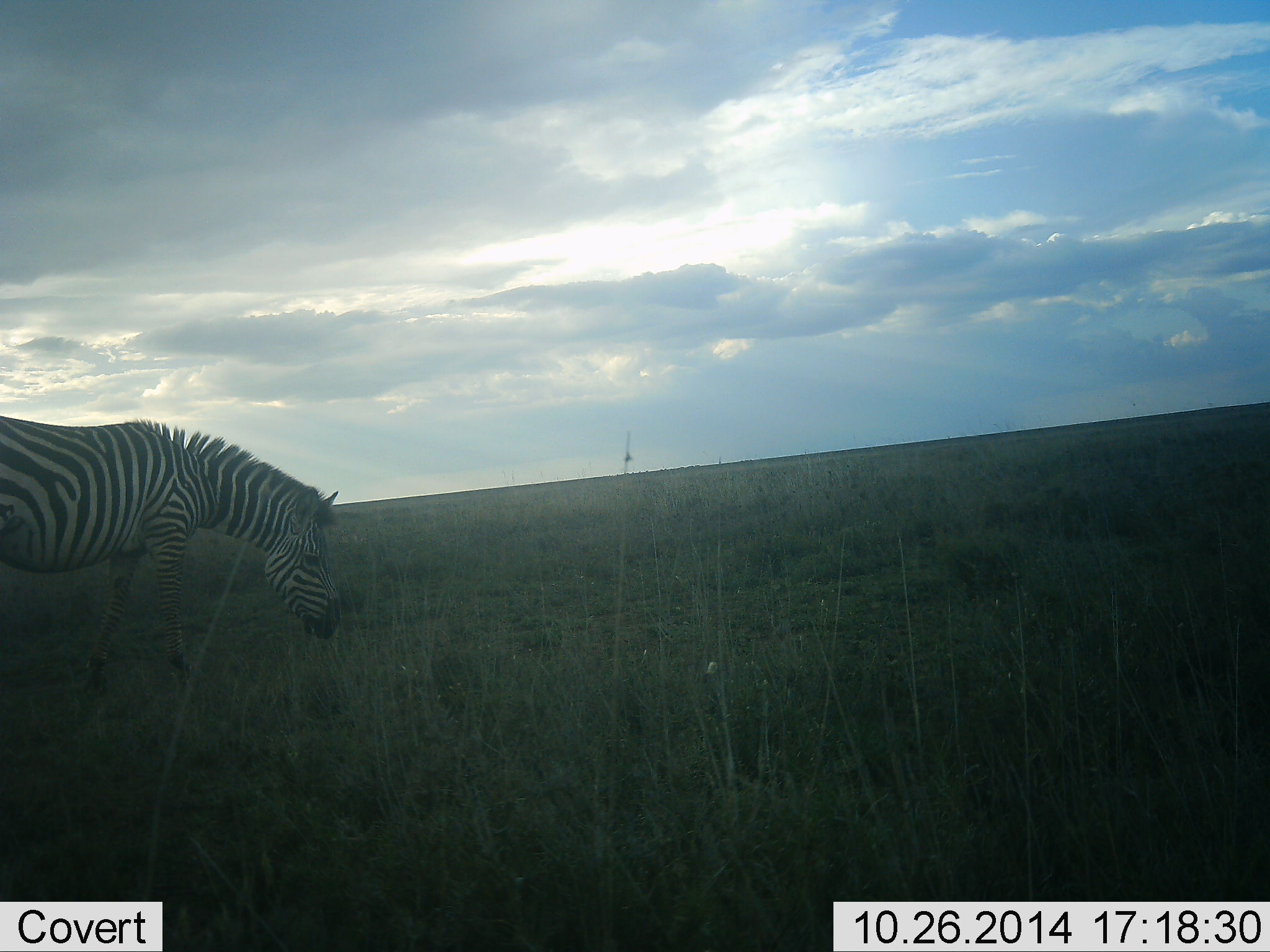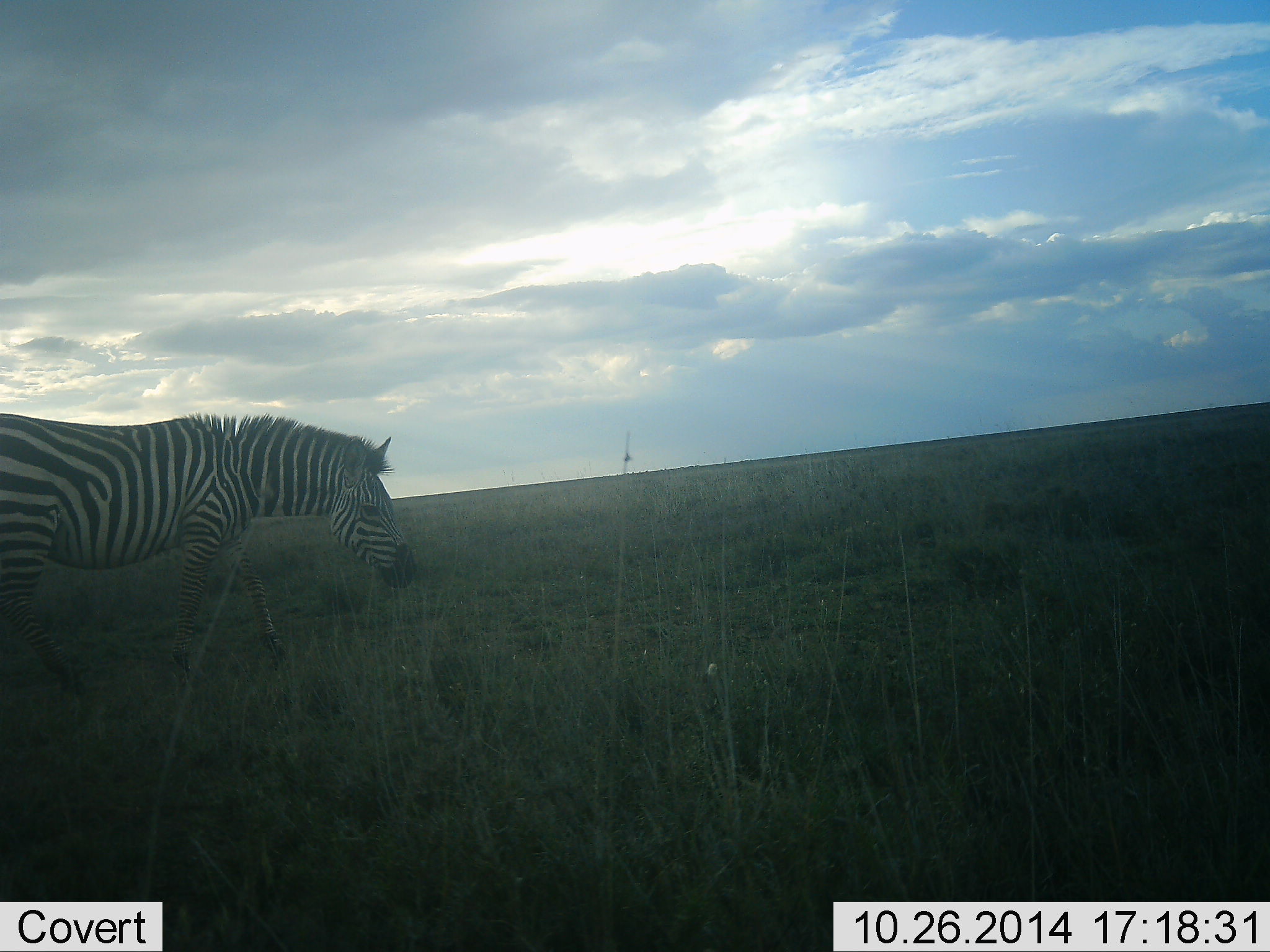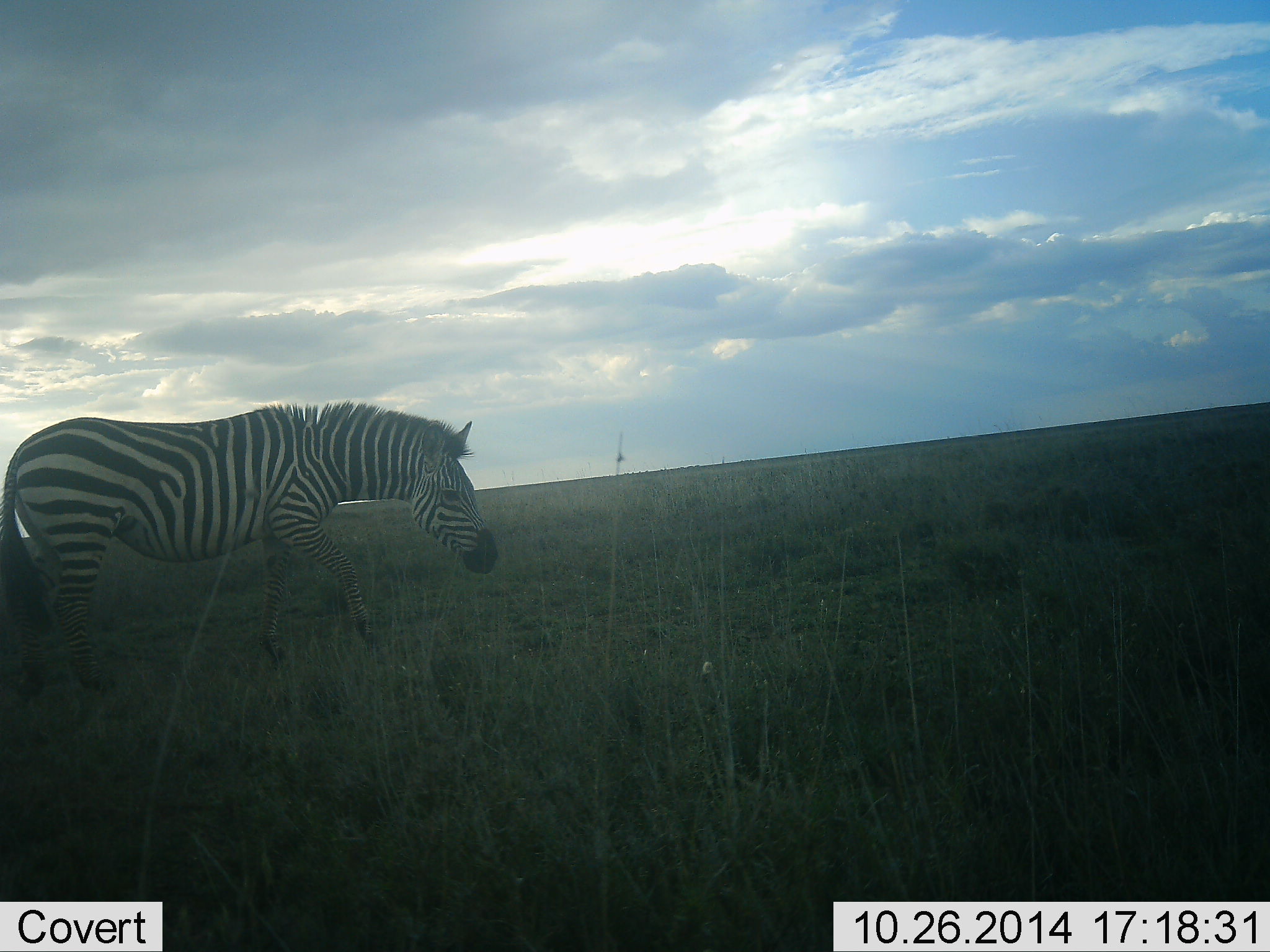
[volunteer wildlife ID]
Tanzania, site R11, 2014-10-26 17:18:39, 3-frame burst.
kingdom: Animalia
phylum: Chordata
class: Mammalia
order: Perissodactyla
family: Equidae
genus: Equus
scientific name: Equus quagga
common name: plains zebra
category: zebra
Zebra (plains zebra) (Equus quagga), count 1. Behavior (volunteer vote fractions): standing 30%, resting 0%, moving 80%, interacting 0%. Young present (vote fraction): 0%. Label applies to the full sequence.